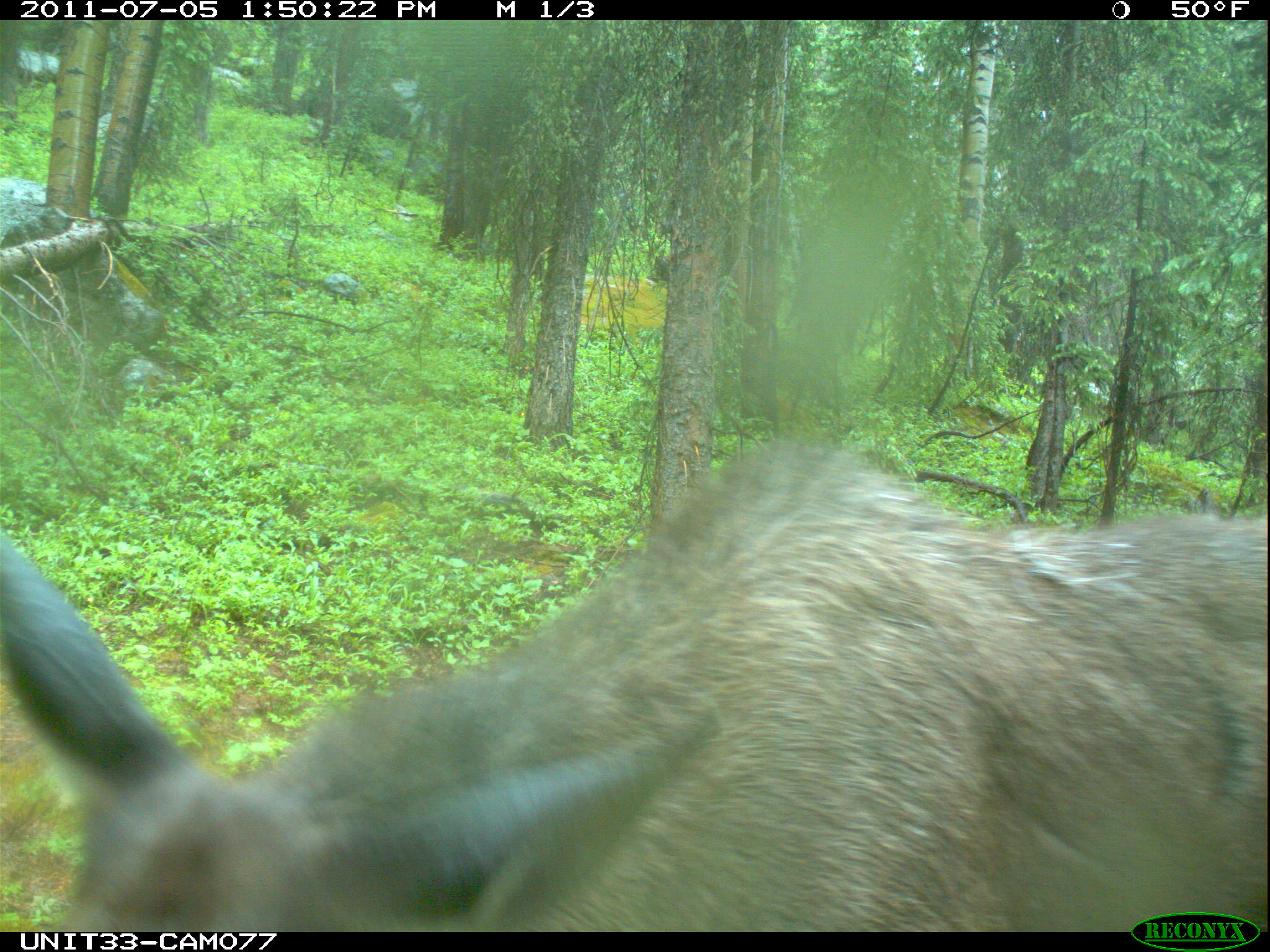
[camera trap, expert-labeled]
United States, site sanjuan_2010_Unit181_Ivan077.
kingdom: Animalia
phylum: Chordata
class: Mammalia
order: Artiodactyla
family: Cervidae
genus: Alces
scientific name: Alces alces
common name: moose